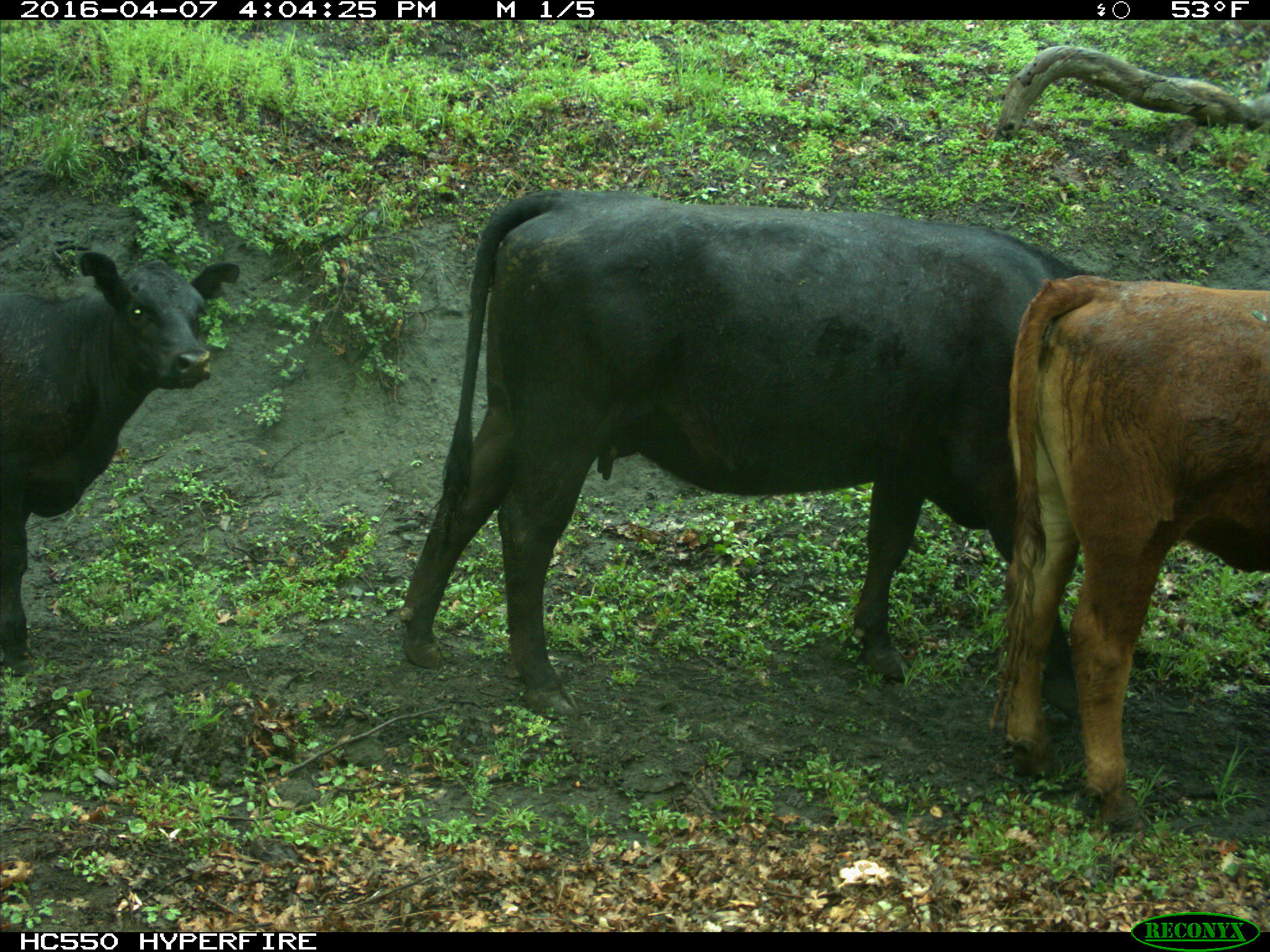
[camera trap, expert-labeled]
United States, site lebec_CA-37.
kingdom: Animalia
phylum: Chordata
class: Mammalia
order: Artiodactyla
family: Bovidae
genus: Bos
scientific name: Bos taurus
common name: domestic cow